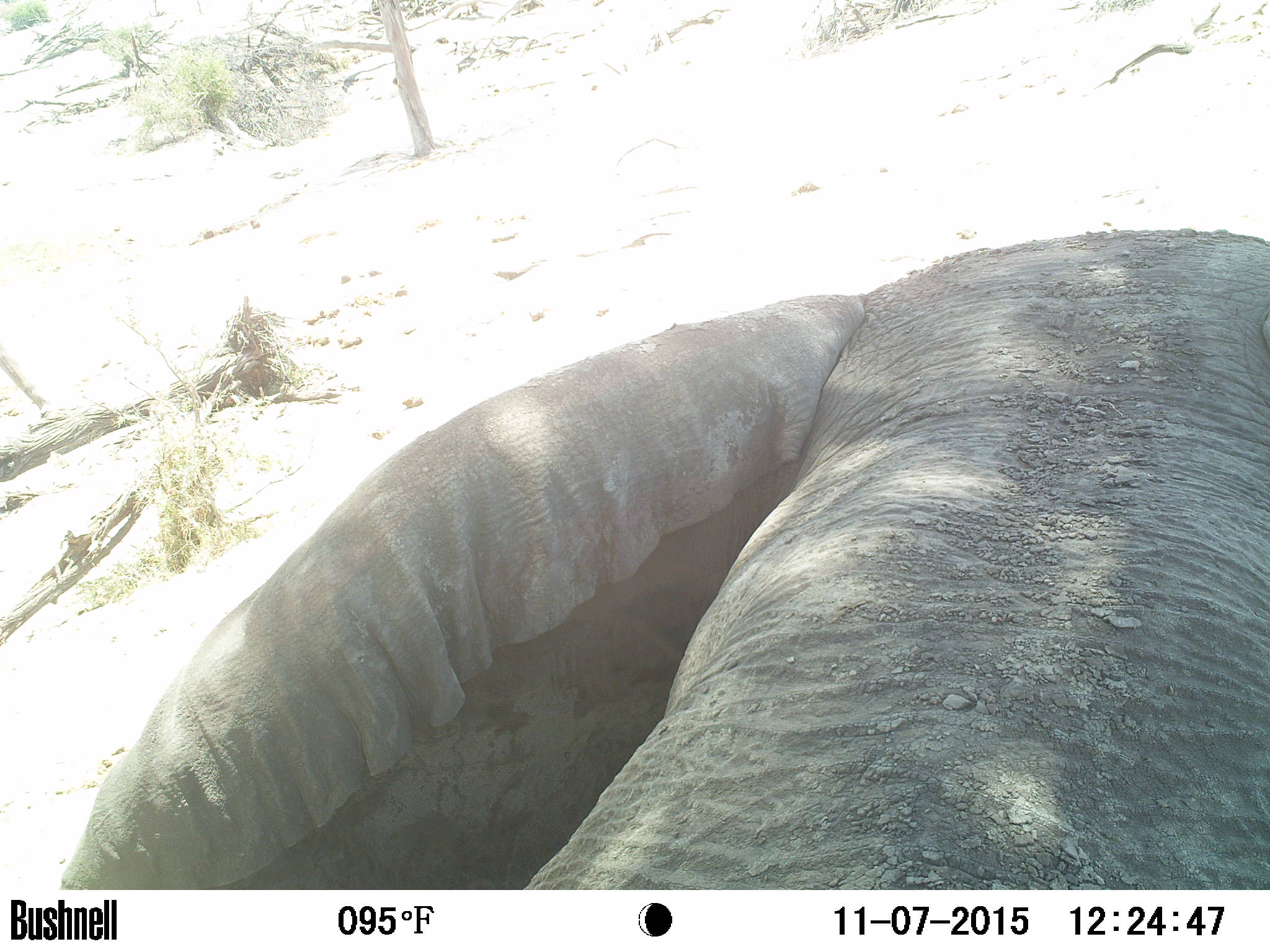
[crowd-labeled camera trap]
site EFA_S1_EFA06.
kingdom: Animalia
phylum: Chordata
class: Mammalia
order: Proboscidea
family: Elephantidae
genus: Loxodonta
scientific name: Loxodonta africana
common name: african bush elephant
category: elephant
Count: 1.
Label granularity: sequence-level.